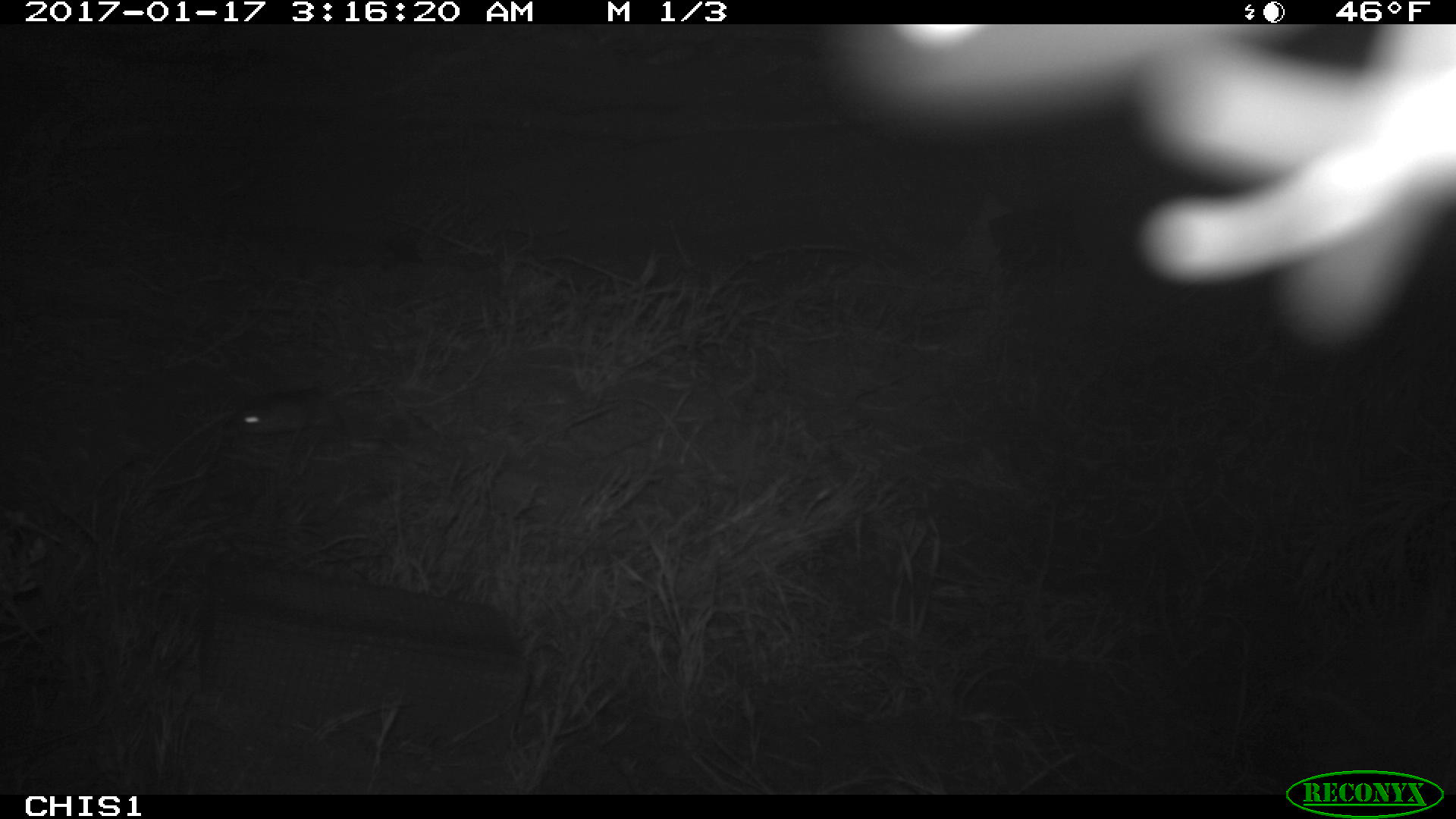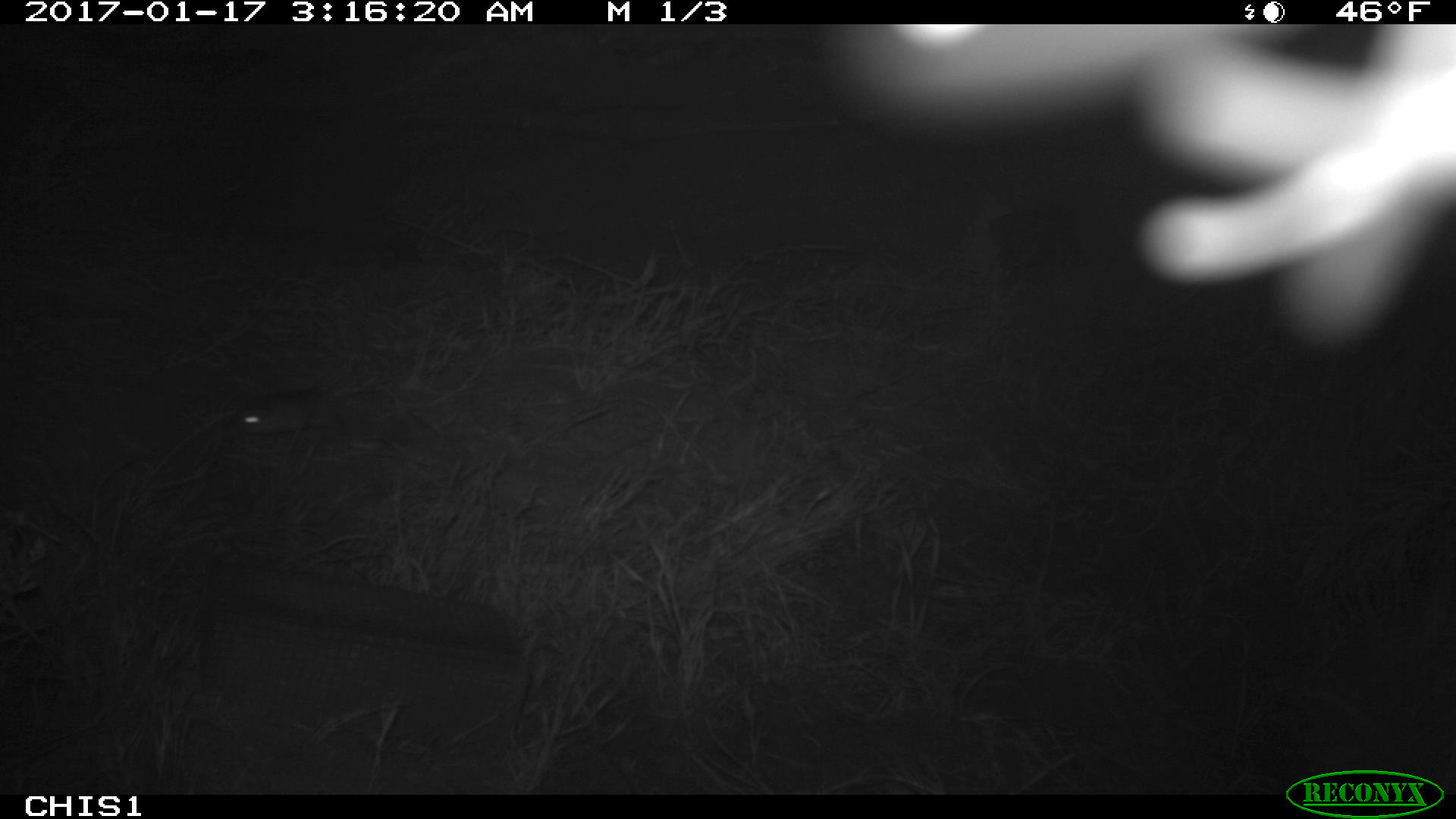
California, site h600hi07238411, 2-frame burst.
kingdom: Animalia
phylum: Chordata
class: Mammalia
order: Rodentia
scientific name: Rodentia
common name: rodent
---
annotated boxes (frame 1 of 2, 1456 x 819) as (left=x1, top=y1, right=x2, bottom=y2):
rodent: (left=234, top=388, right=345, bottom=436)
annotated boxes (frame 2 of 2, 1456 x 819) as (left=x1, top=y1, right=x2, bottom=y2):
rodent: (left=232, top=403, right=347, bottom=442)